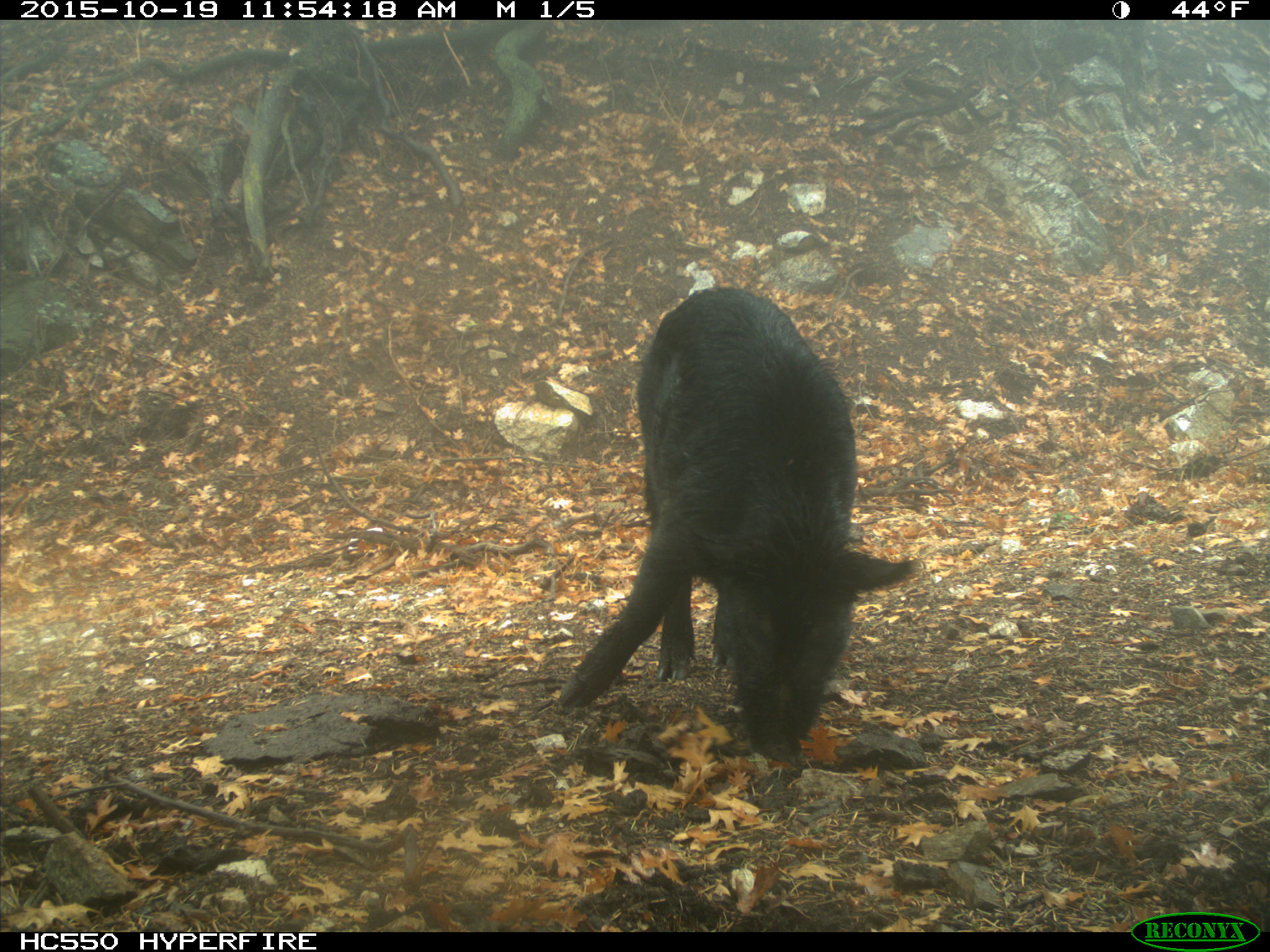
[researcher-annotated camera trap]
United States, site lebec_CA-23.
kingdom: Animalia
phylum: Chordata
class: Mammalia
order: Artiodactyla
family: Suidae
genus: Sus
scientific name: Sus scrofa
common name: wild boar